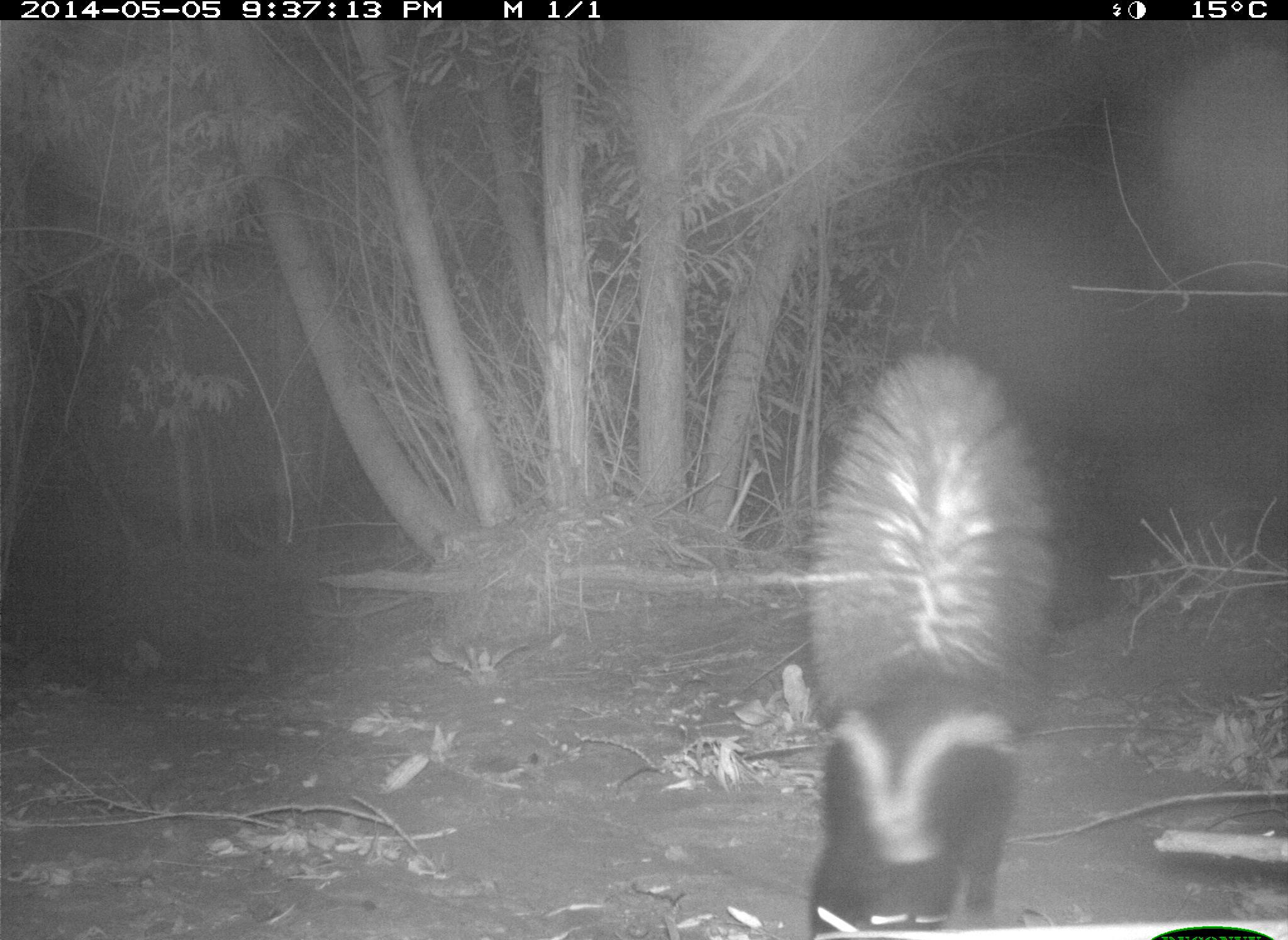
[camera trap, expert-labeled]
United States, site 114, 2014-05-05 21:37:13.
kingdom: Animalia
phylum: Chordata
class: Mammalia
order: Carnivora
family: Mephitidae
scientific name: Mephitidae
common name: skunk